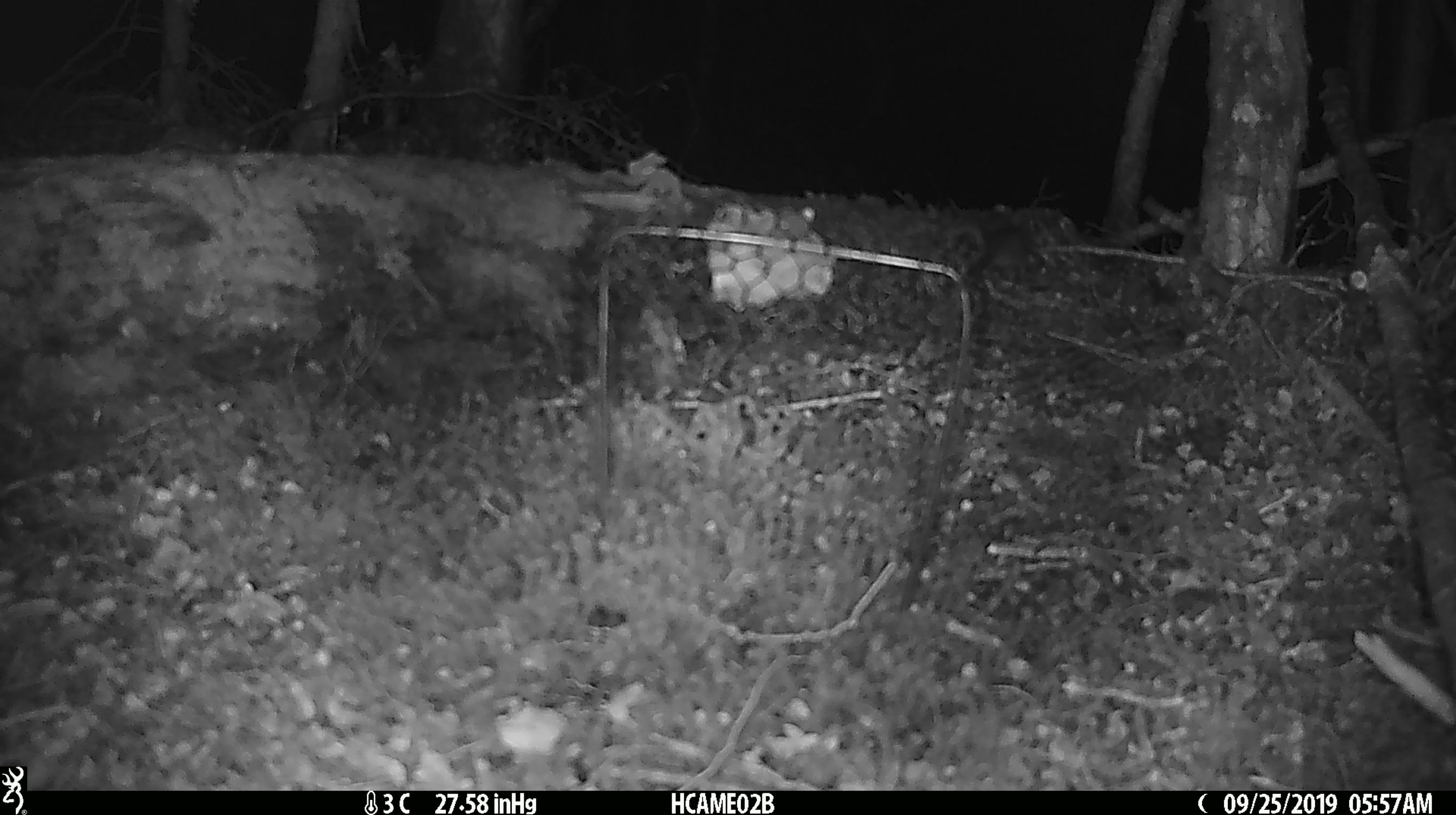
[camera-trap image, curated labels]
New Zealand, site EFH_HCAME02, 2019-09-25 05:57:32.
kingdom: Animalia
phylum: Chordata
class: Mammalia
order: Rodentia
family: Muridae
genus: Mus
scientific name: Mus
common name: mouse